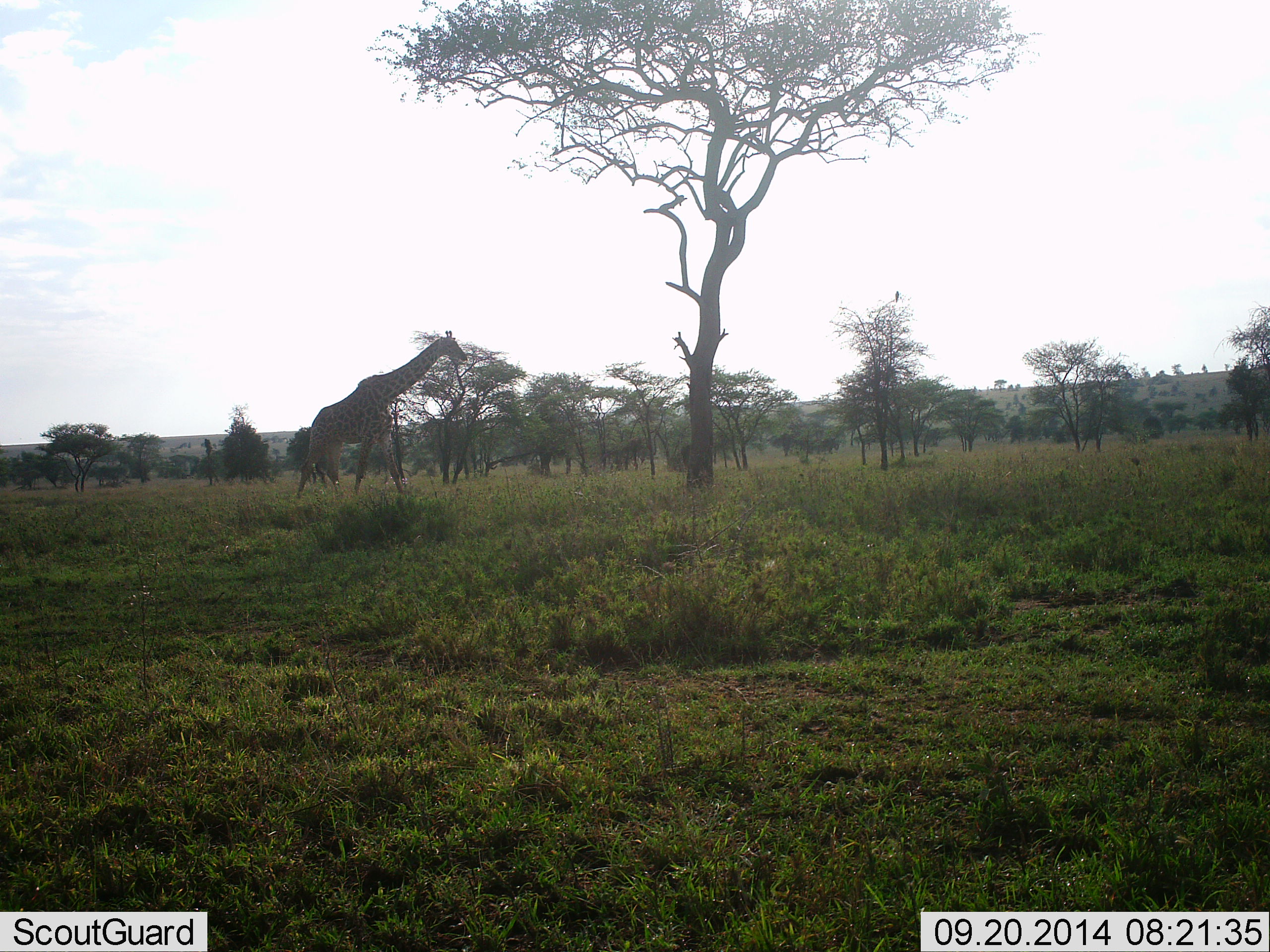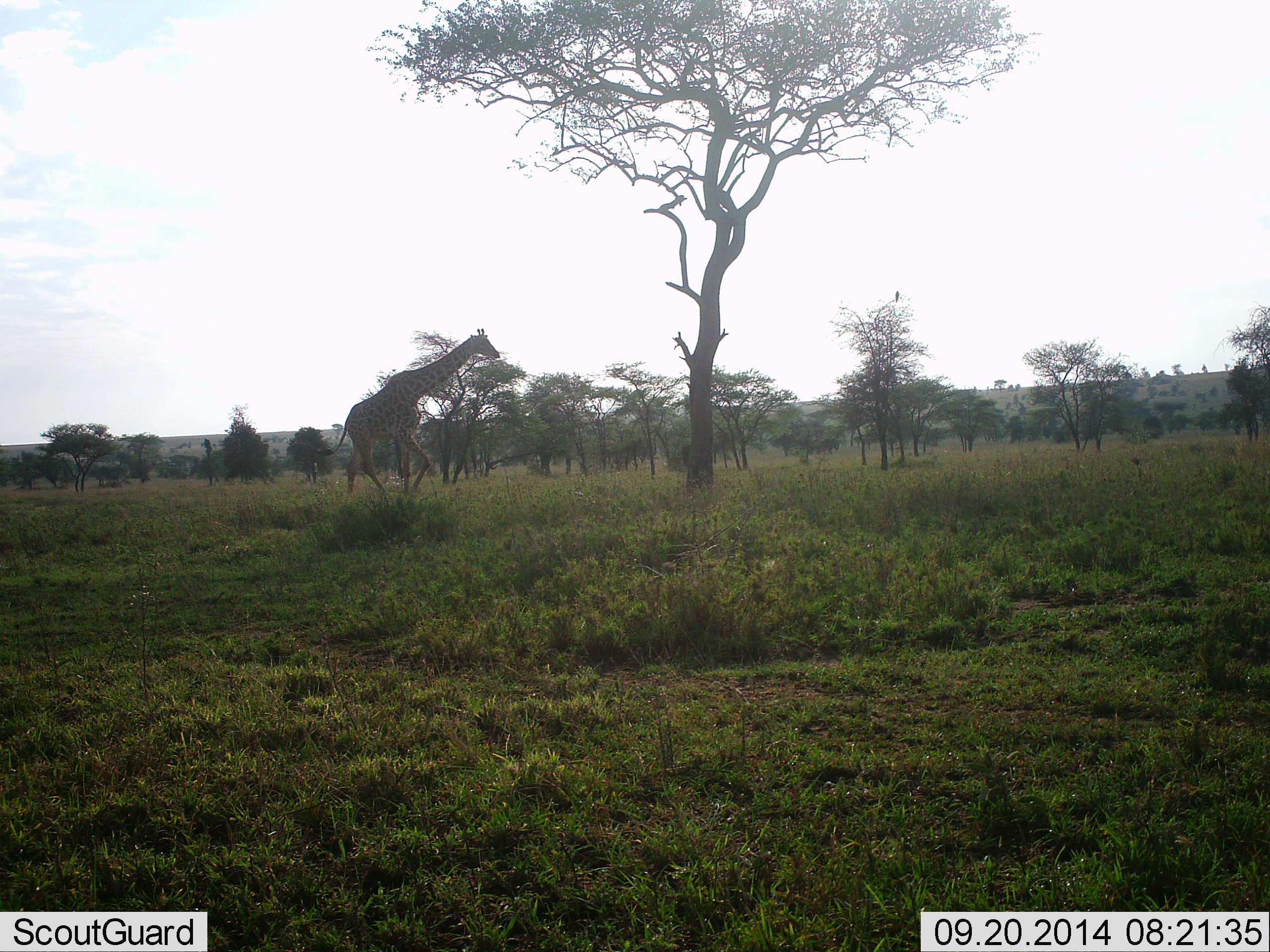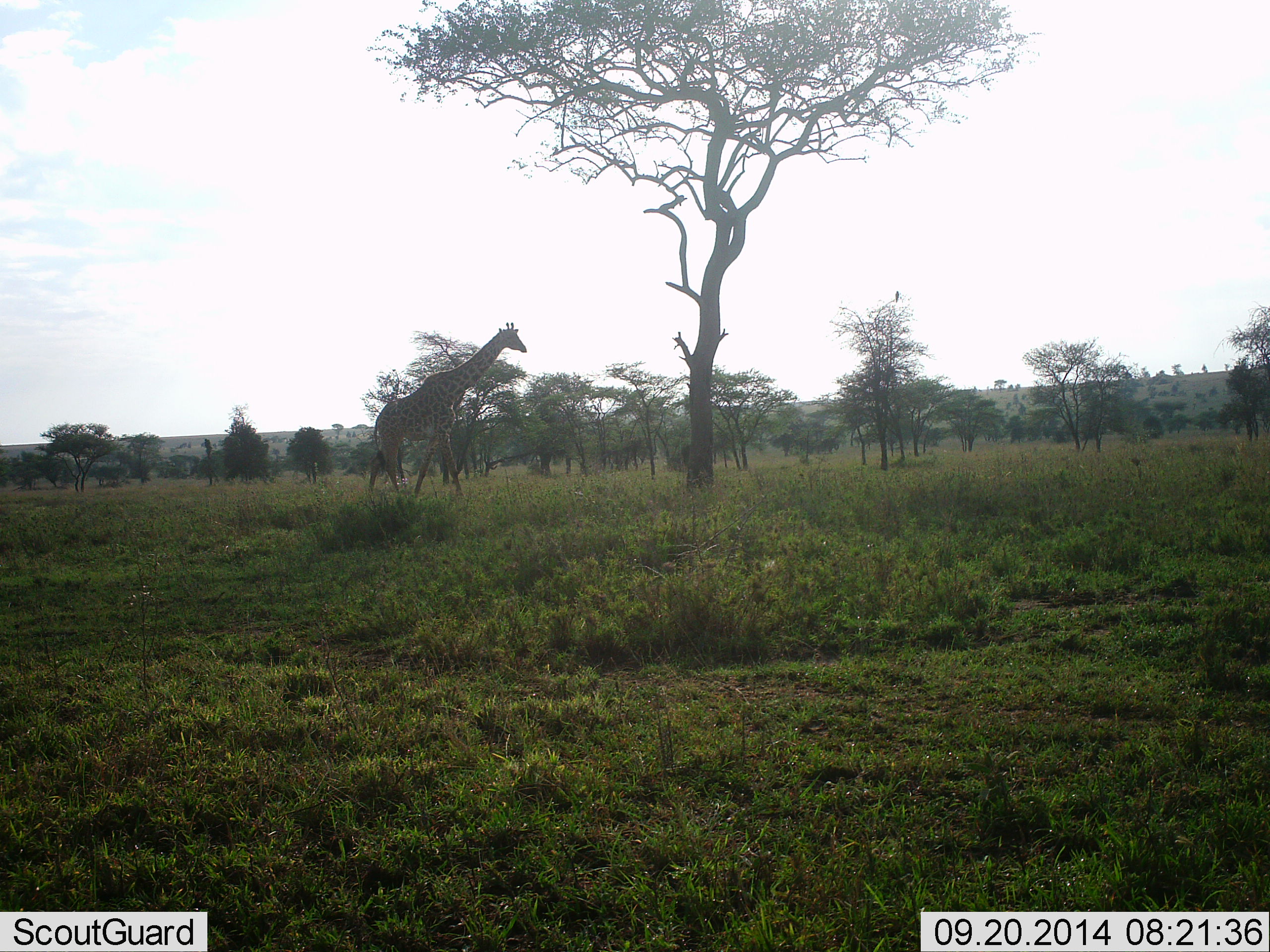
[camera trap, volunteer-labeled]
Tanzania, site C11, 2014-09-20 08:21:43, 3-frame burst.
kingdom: Animalia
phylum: Chordata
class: Mammalia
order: Artiodactyla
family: Giraffidae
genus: Giraffa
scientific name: Giraffa camelopardalis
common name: giraffe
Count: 1.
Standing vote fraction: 0%.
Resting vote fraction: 0%.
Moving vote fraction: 100%.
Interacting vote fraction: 0%.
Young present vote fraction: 0%.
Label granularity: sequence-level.